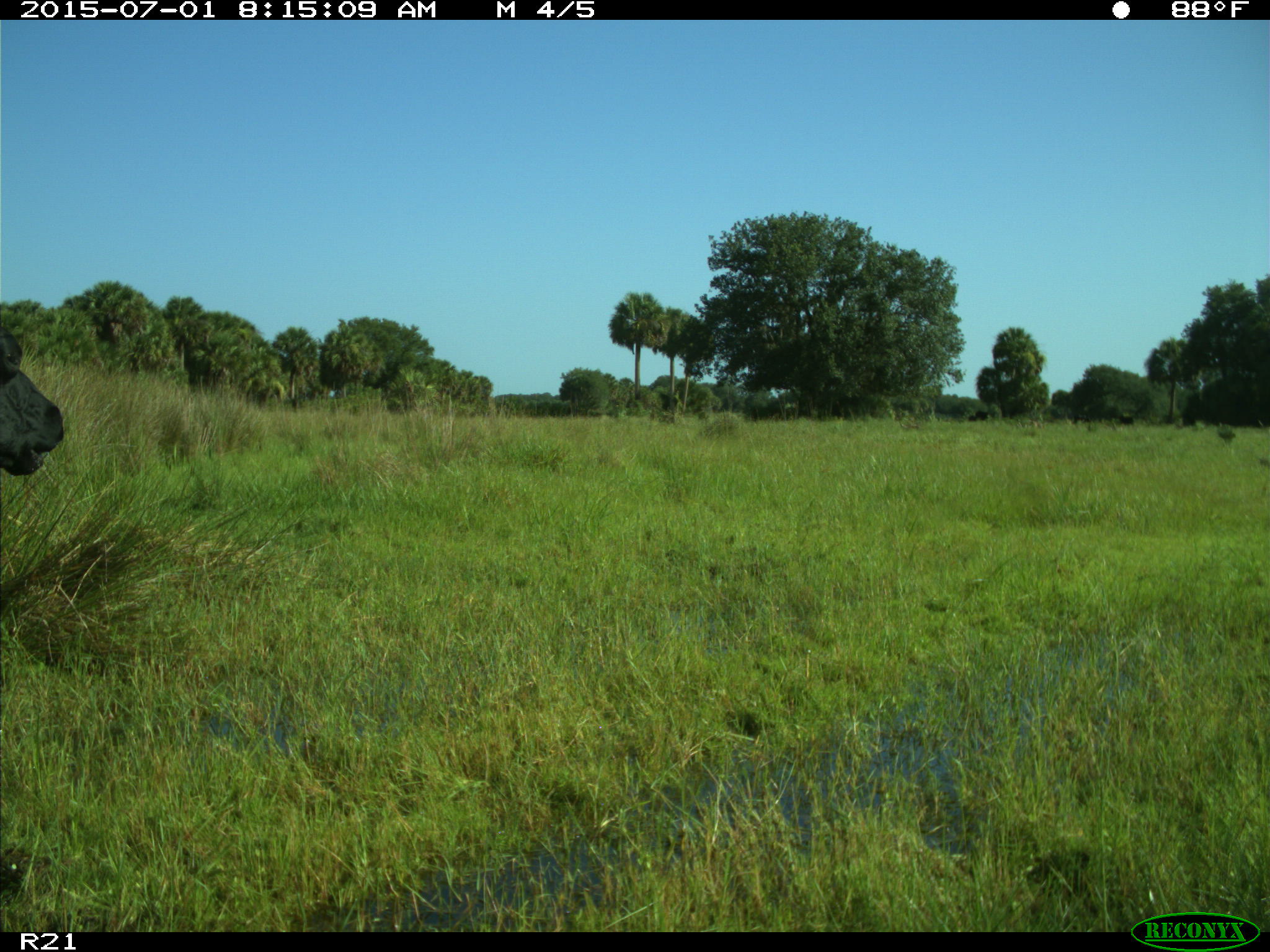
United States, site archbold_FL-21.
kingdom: Animalia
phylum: Chordata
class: Mammalia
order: Artiodactyla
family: Bovidae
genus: Bos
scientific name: Bos taurus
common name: domestic cow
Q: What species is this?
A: Bos taurus (domestic cow).